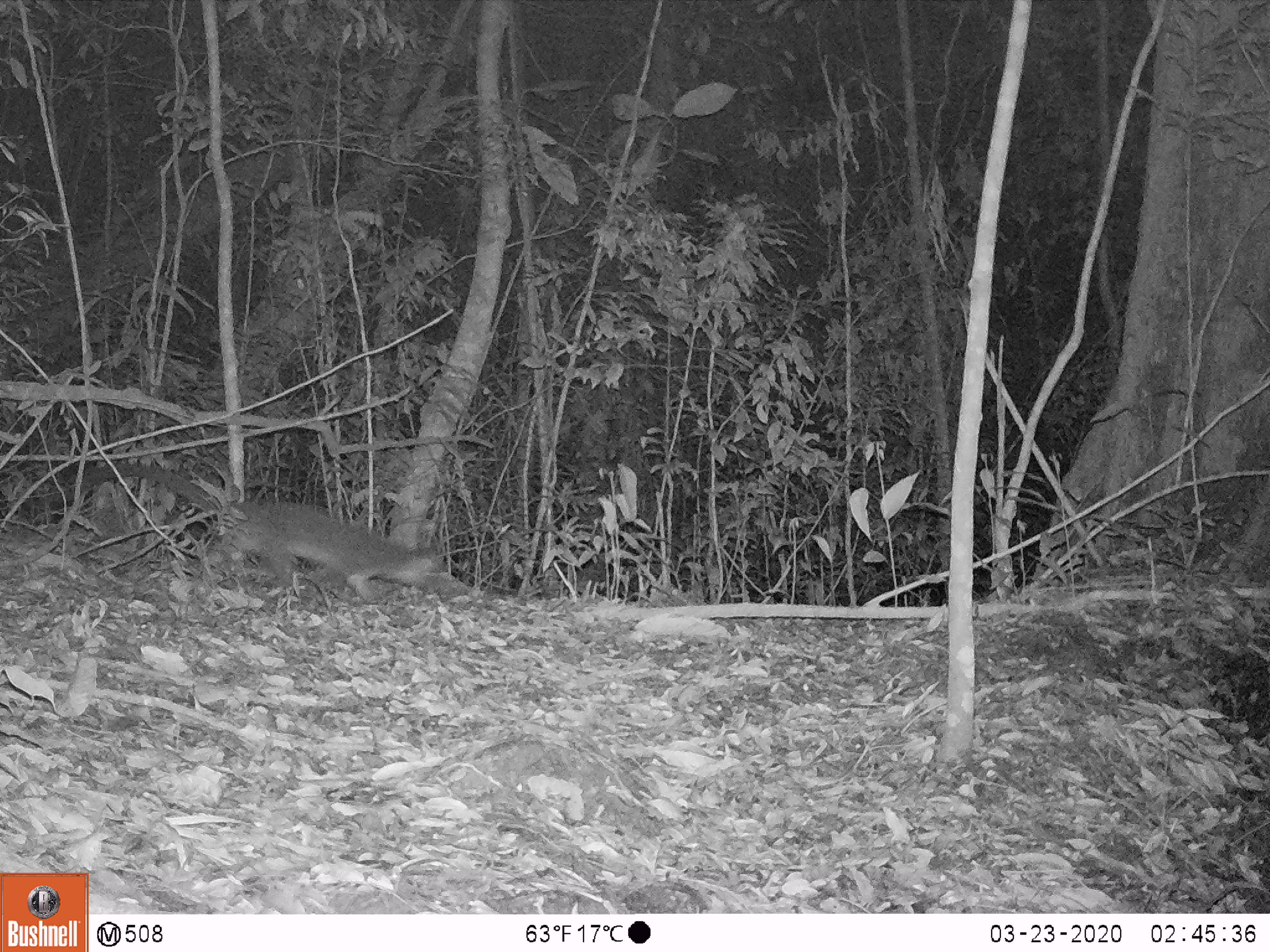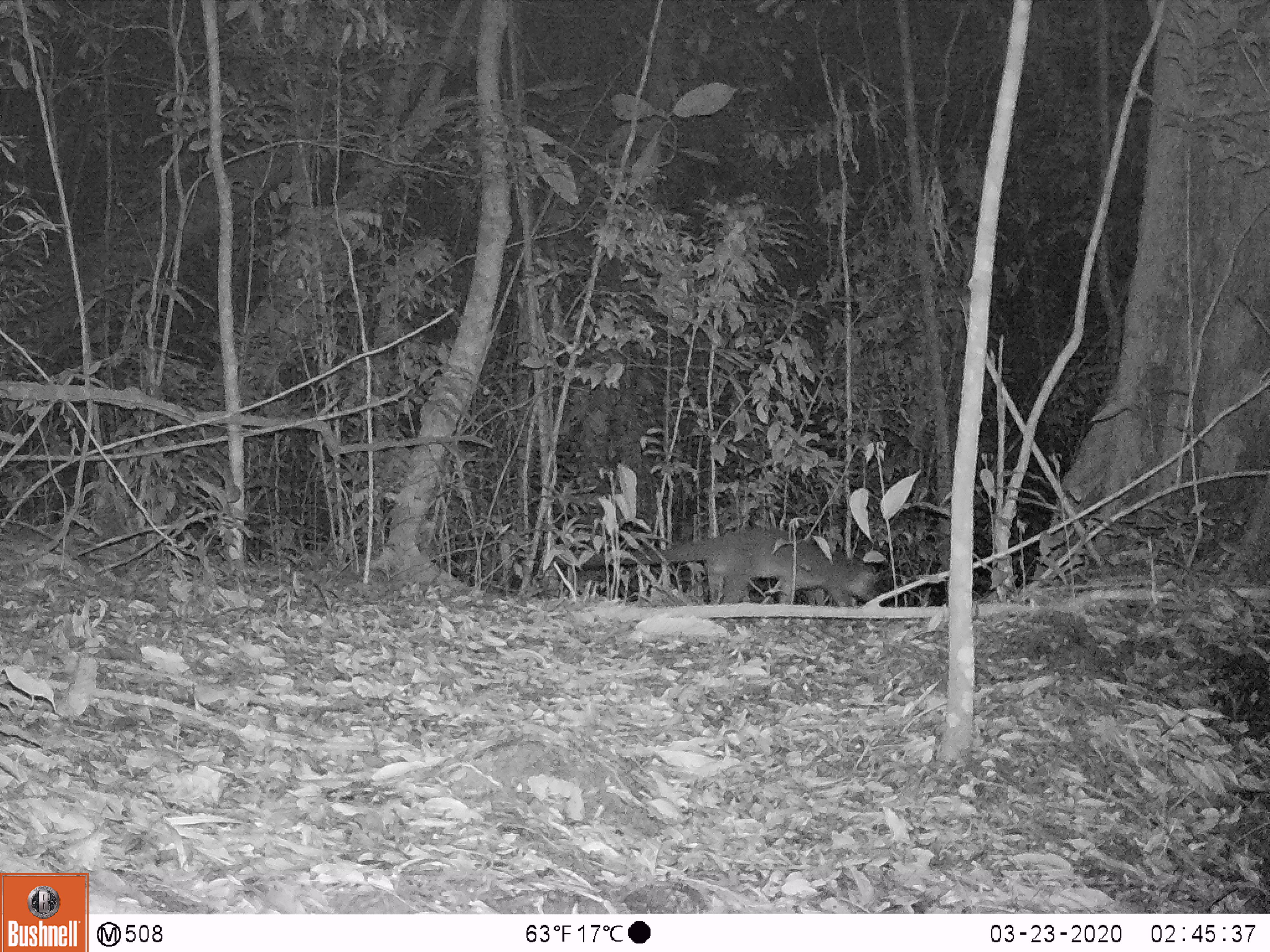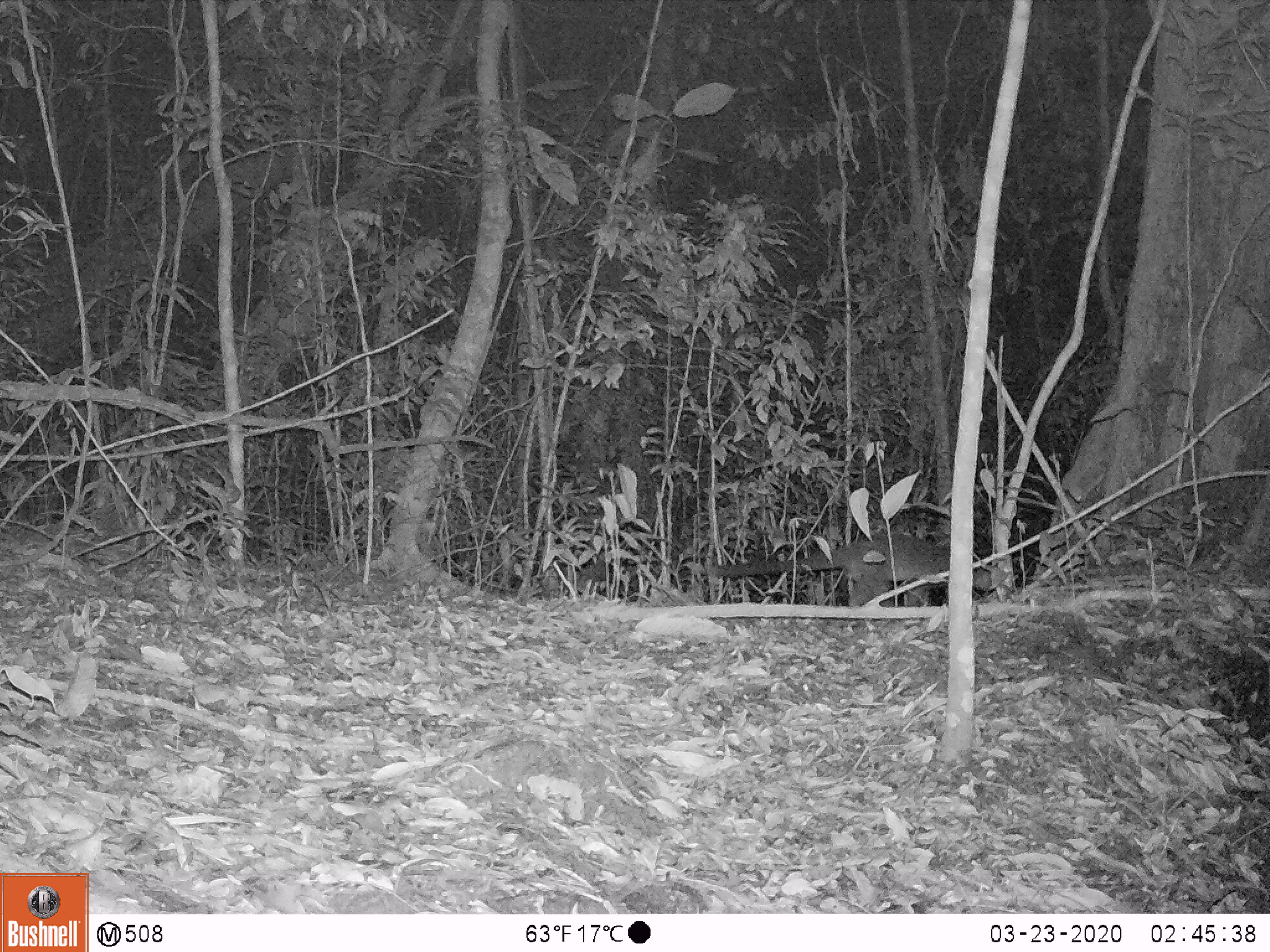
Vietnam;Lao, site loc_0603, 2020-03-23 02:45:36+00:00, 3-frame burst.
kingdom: Animalia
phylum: Chordata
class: Mammalia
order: Carnivora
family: Viverridae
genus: Paguma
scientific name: Paguma larvata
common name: masked palm civet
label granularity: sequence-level